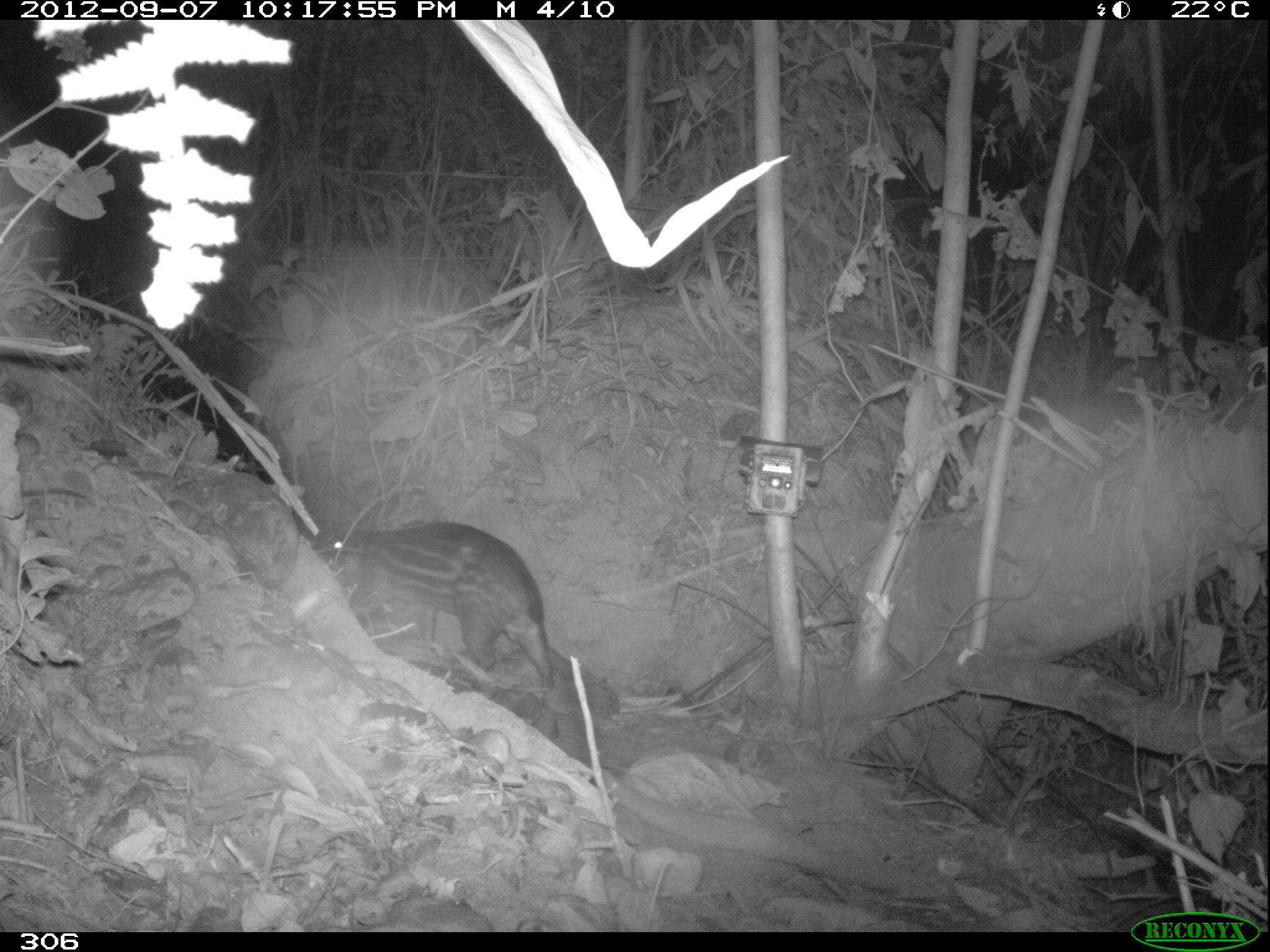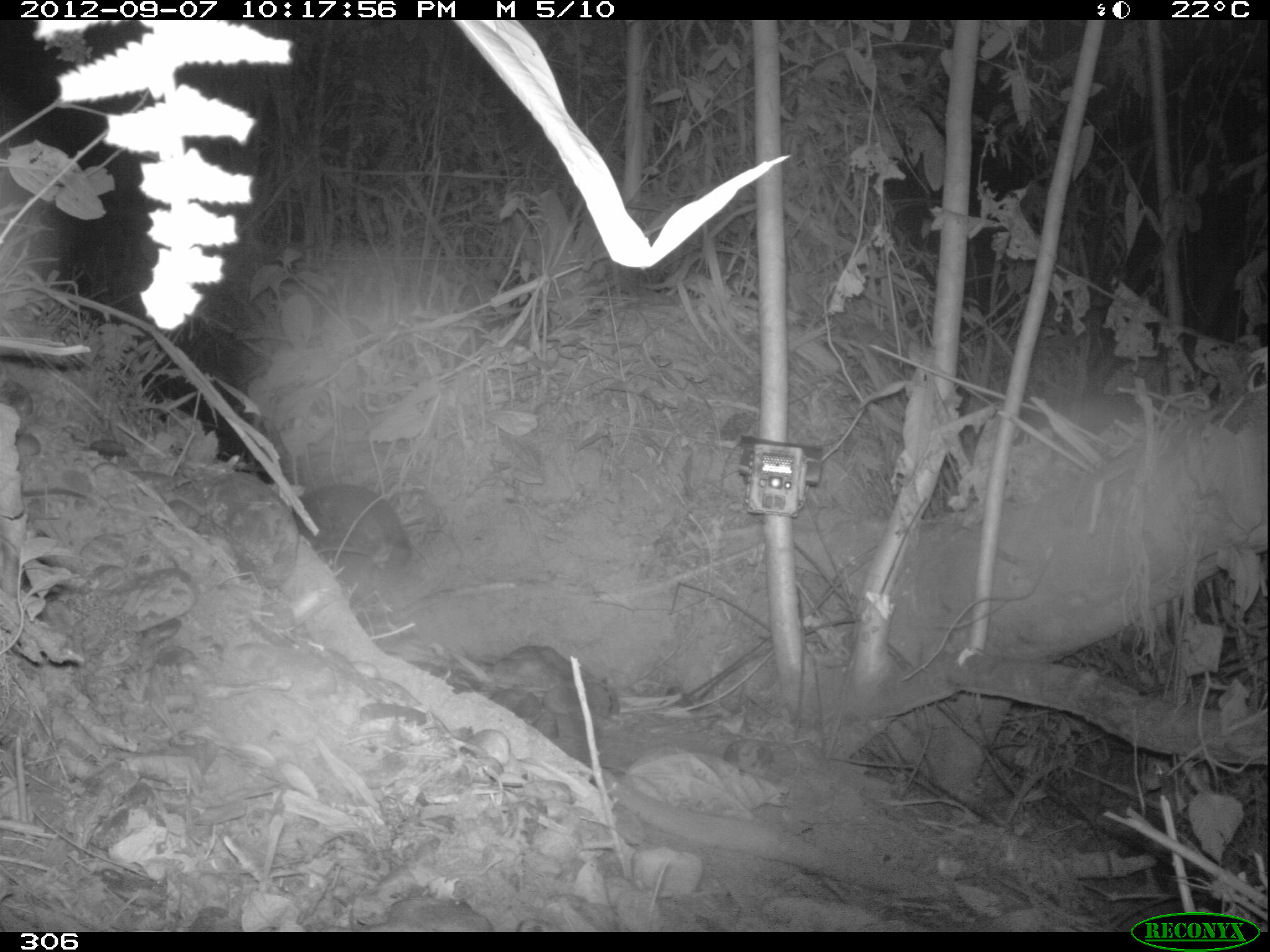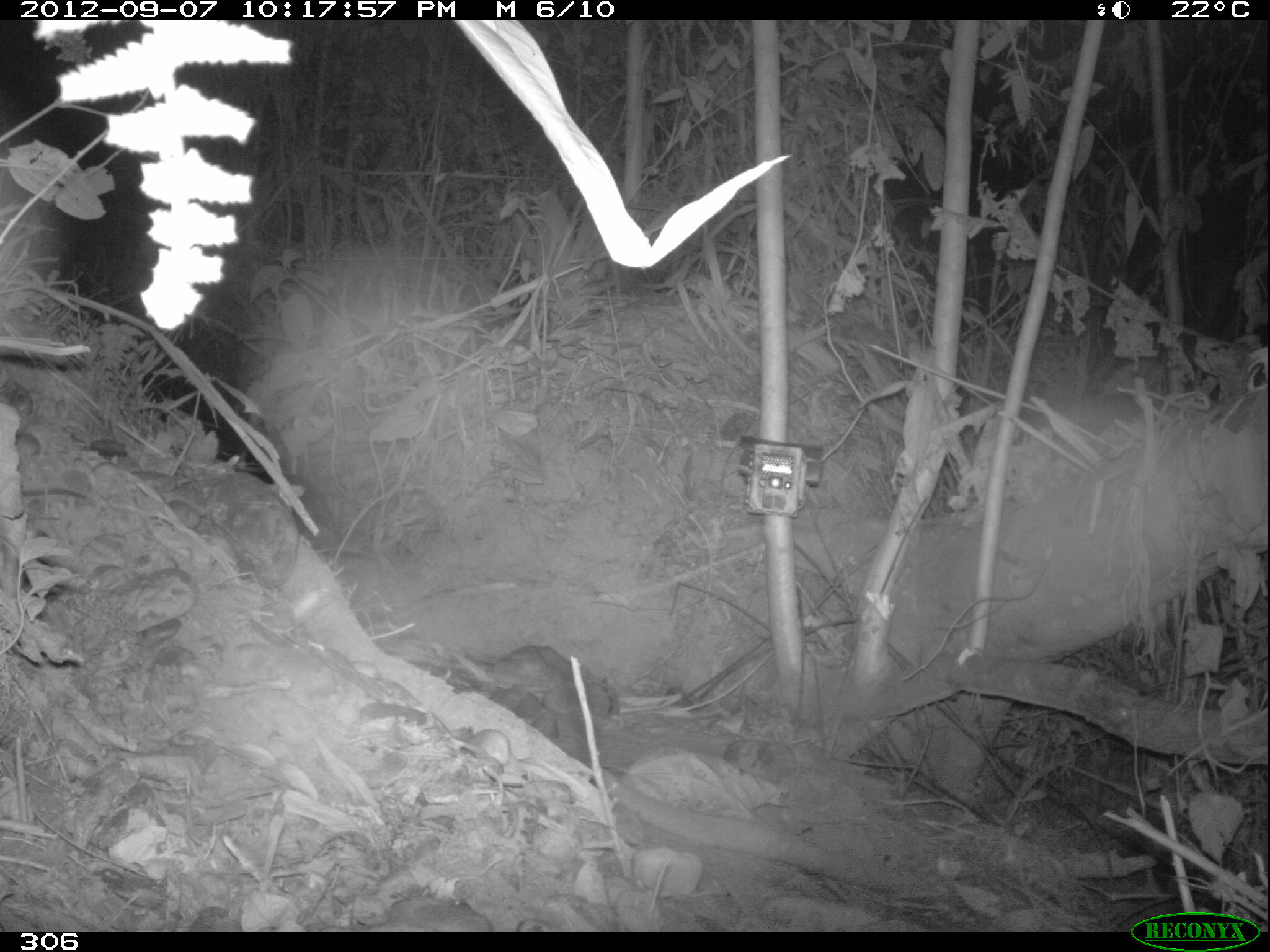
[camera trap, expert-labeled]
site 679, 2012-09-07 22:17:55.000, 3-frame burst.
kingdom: Animalia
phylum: Chordata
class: Mammalia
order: Rodentia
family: Cuniculidae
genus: Cuniculus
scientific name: Cuniculus paca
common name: spotted paca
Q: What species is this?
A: Cuniculus paca (spotted paca).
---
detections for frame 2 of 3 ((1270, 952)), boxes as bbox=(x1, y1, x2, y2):
cuniculus paca: bbox=(294, 481, 409, 559)